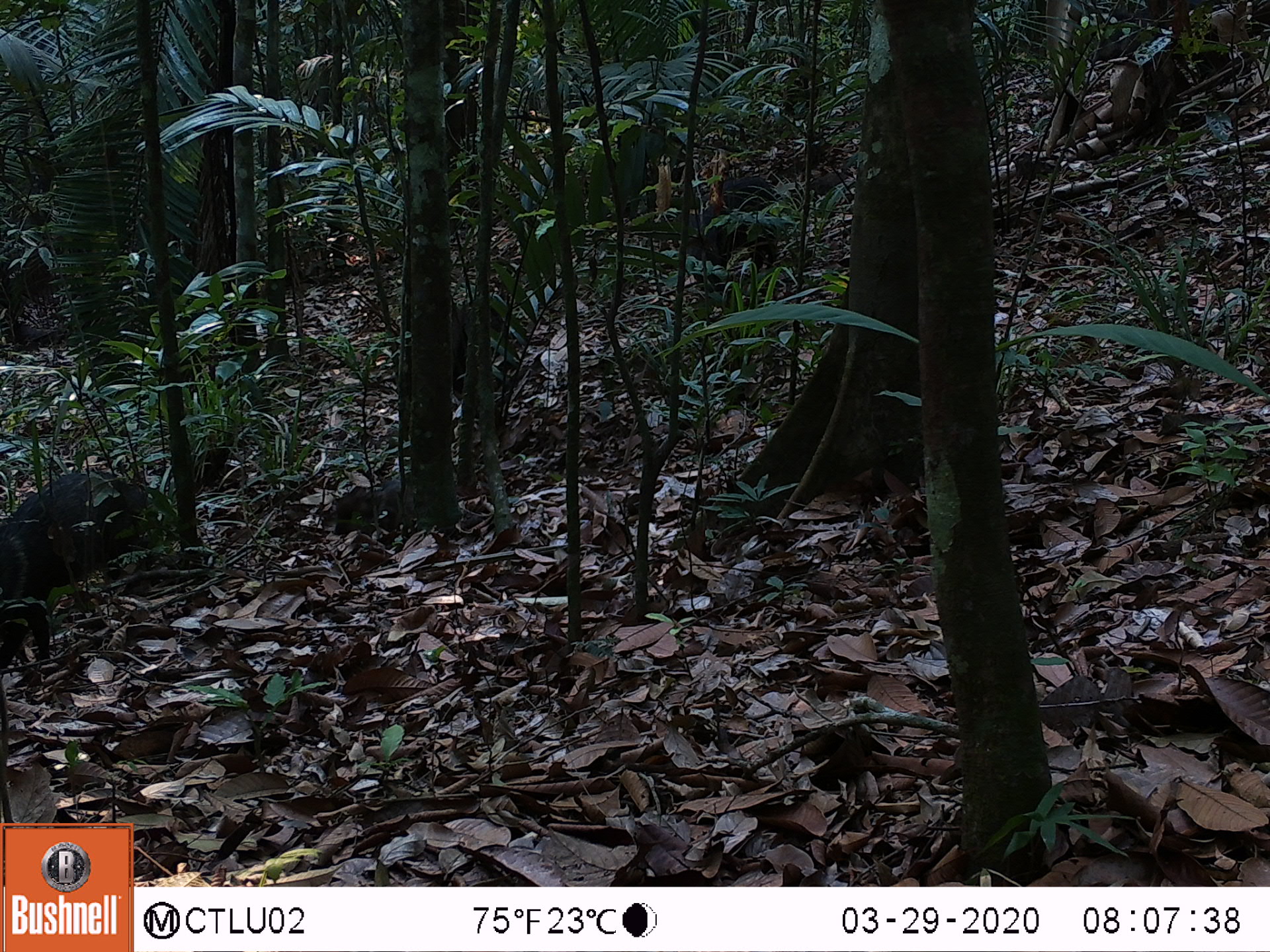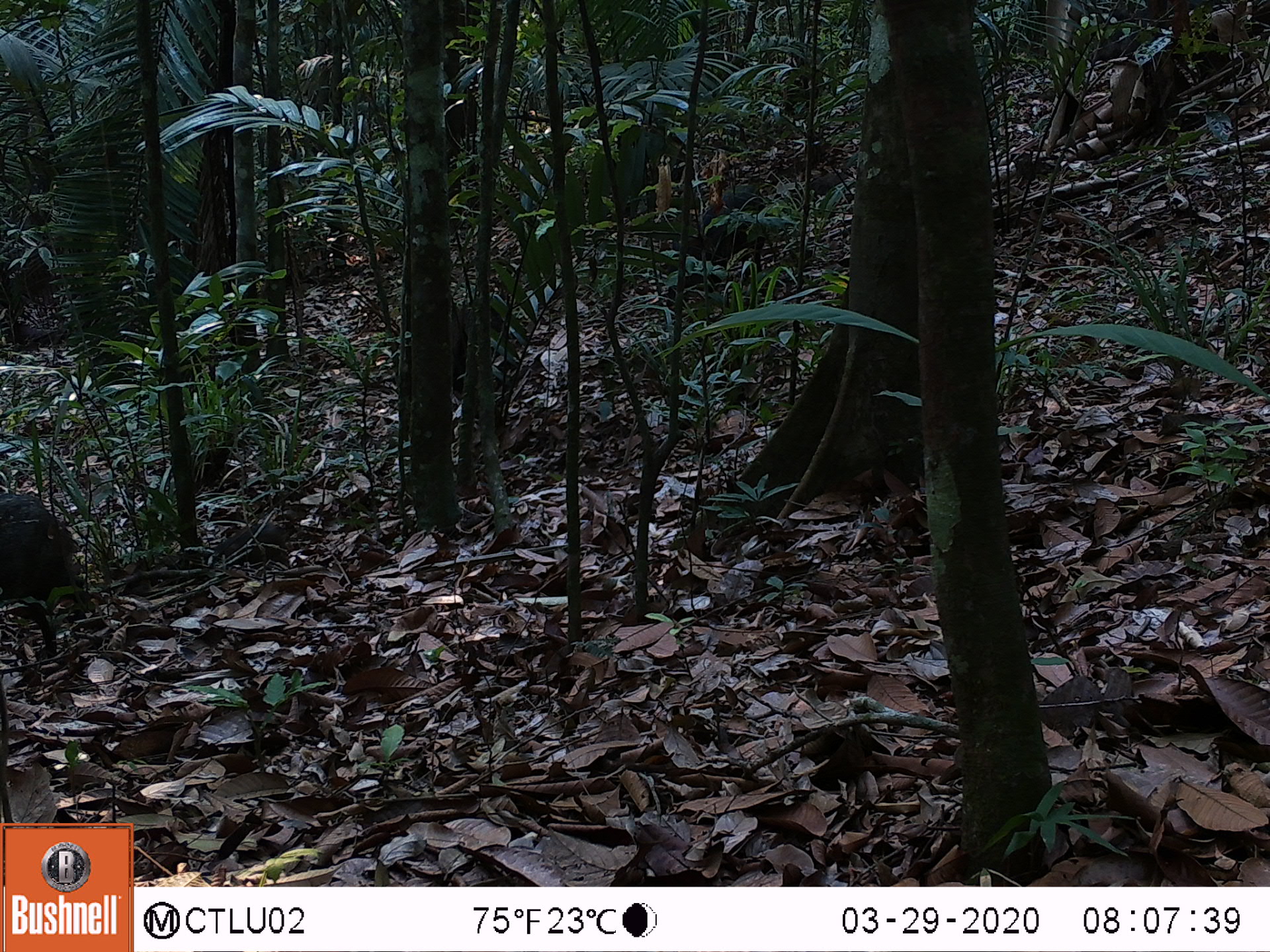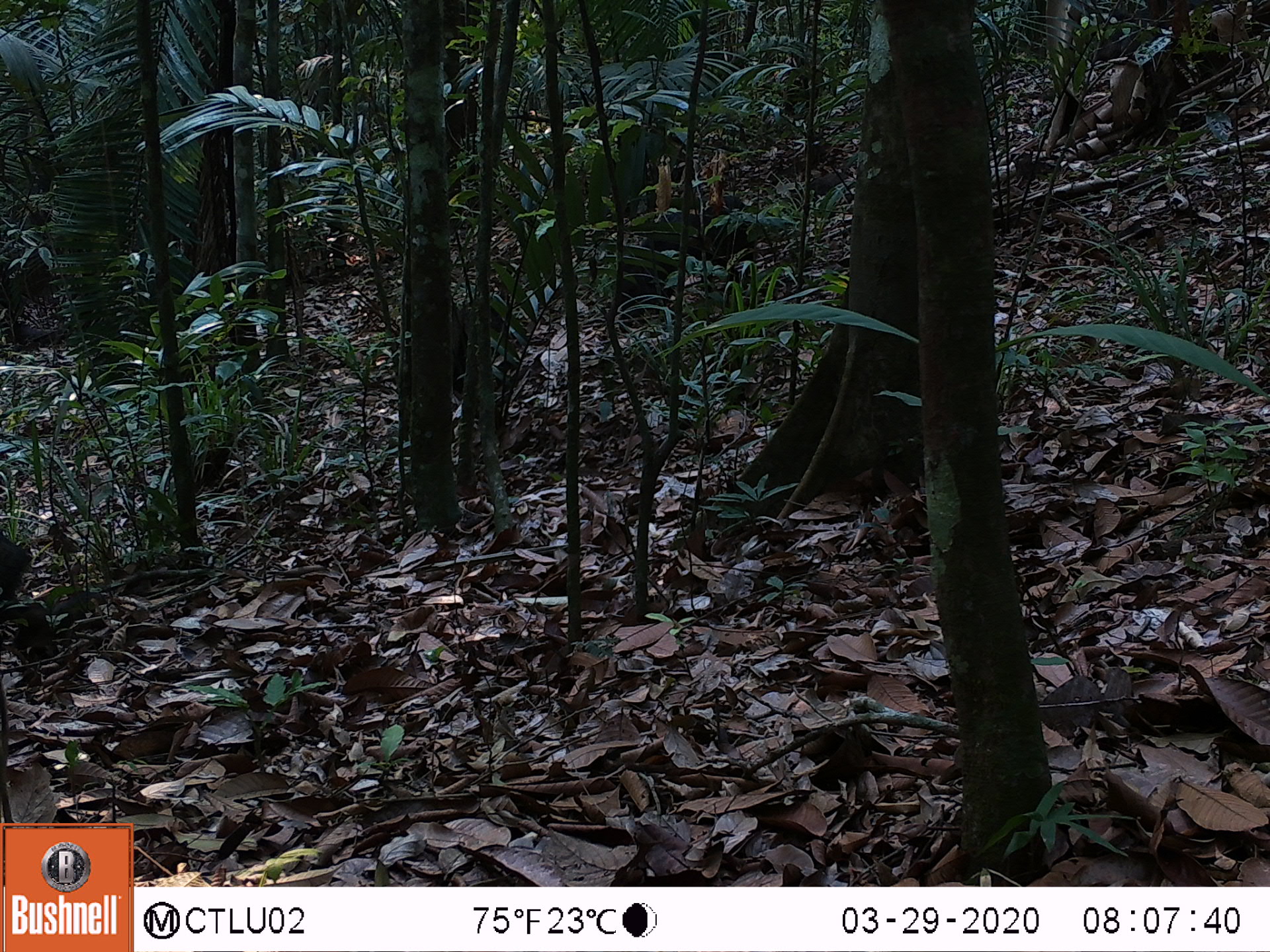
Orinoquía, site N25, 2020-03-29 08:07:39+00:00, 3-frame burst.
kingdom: Animalia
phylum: Chordata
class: Mammalia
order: Artiodactyla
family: Tayassuidae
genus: Pecari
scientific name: Pecari tajacu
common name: collared peccary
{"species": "collared peccary (Pecari tajacu)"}